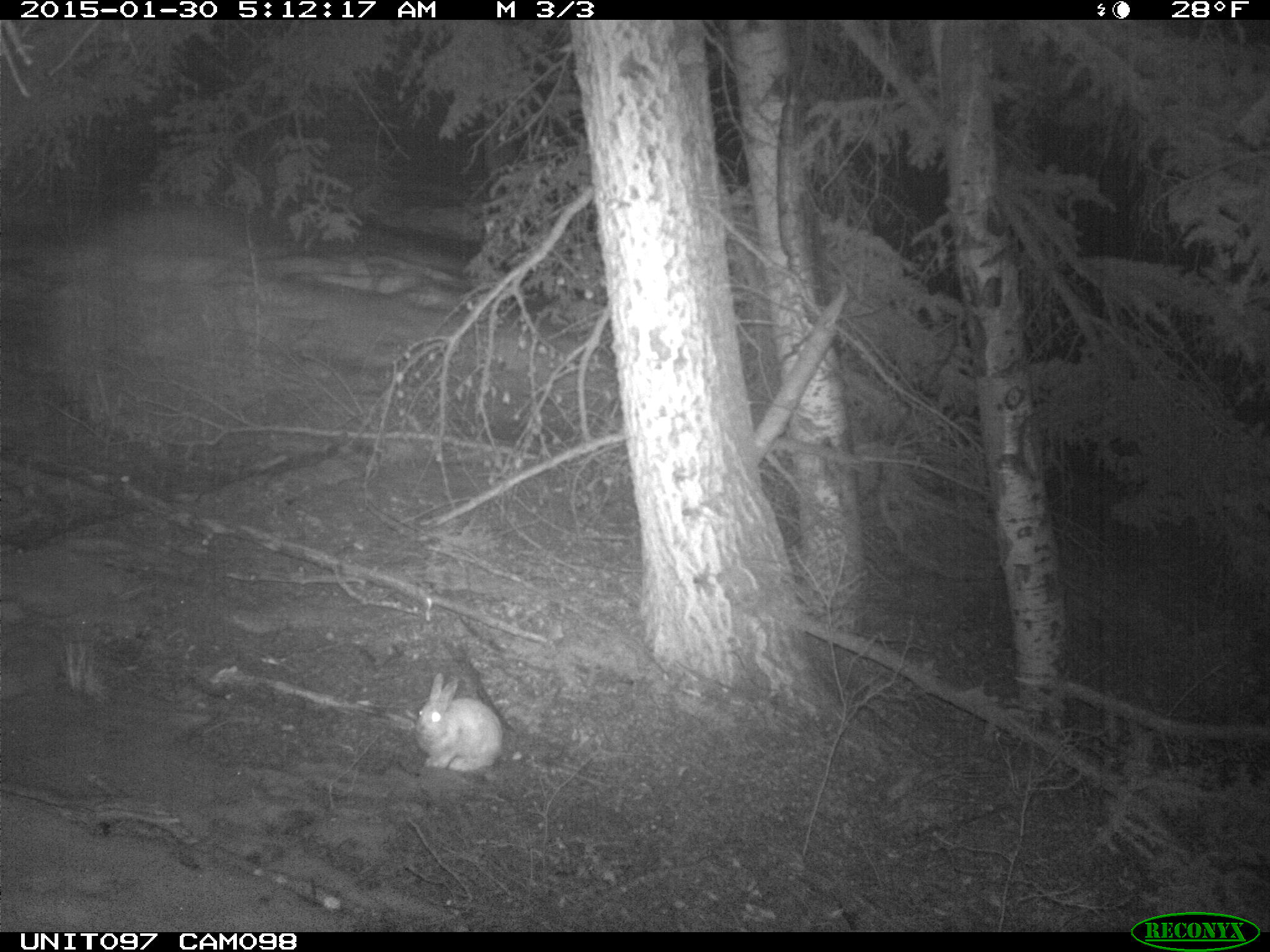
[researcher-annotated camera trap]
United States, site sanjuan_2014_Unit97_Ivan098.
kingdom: Animalia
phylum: Chordata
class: Mammalia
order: Lagomorpha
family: Leporidae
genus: Lepus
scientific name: Lepus americanus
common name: snowshoe hare